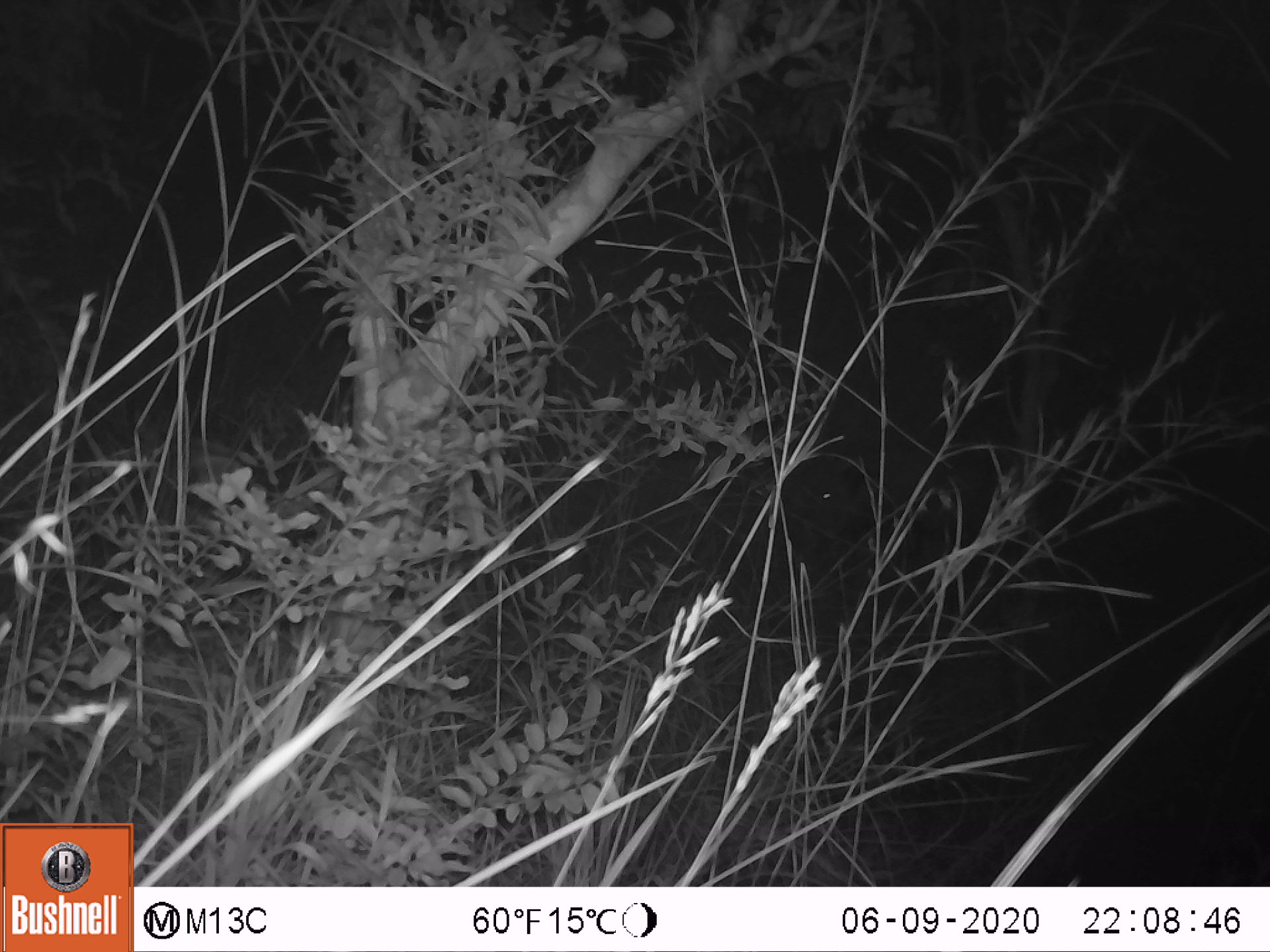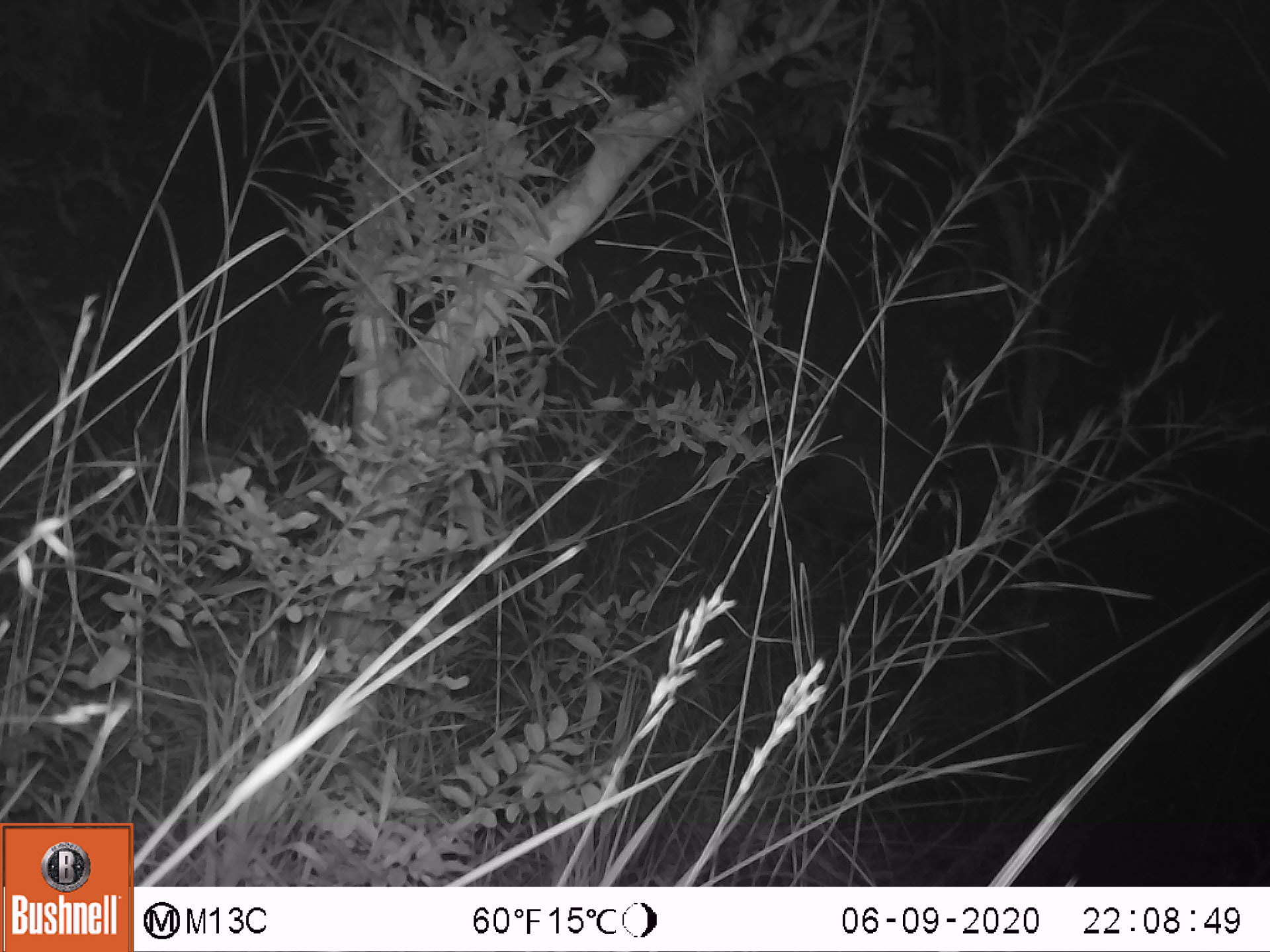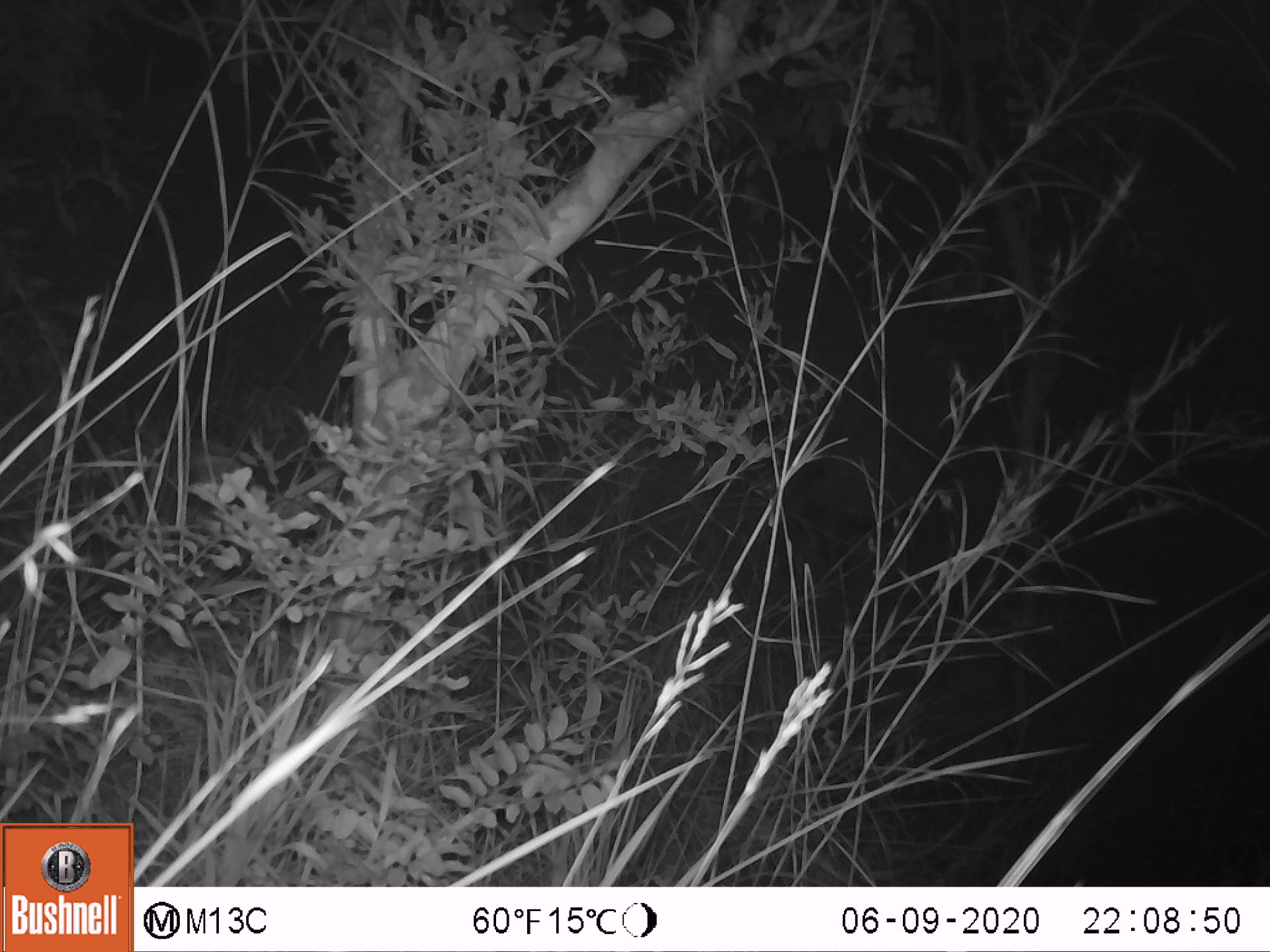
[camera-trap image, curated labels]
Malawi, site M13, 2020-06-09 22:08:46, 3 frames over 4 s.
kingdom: Animalia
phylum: Chordata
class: Mammalia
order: Artiodactyla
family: Suidae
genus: Potamochoerus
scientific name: Potamochoerus larvatus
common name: bushpig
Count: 1.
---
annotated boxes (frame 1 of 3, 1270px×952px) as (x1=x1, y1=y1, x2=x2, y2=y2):
bushpig: (x1=794, y1=456, x2=987, y2=570)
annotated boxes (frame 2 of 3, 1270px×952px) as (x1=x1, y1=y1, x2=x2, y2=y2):
bushpig: (x1=771, y1=445, x2=936, y2=570)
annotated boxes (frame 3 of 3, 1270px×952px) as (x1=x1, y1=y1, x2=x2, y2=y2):
bushpig: (x1=774, y1=450, x2=940, y2=559)